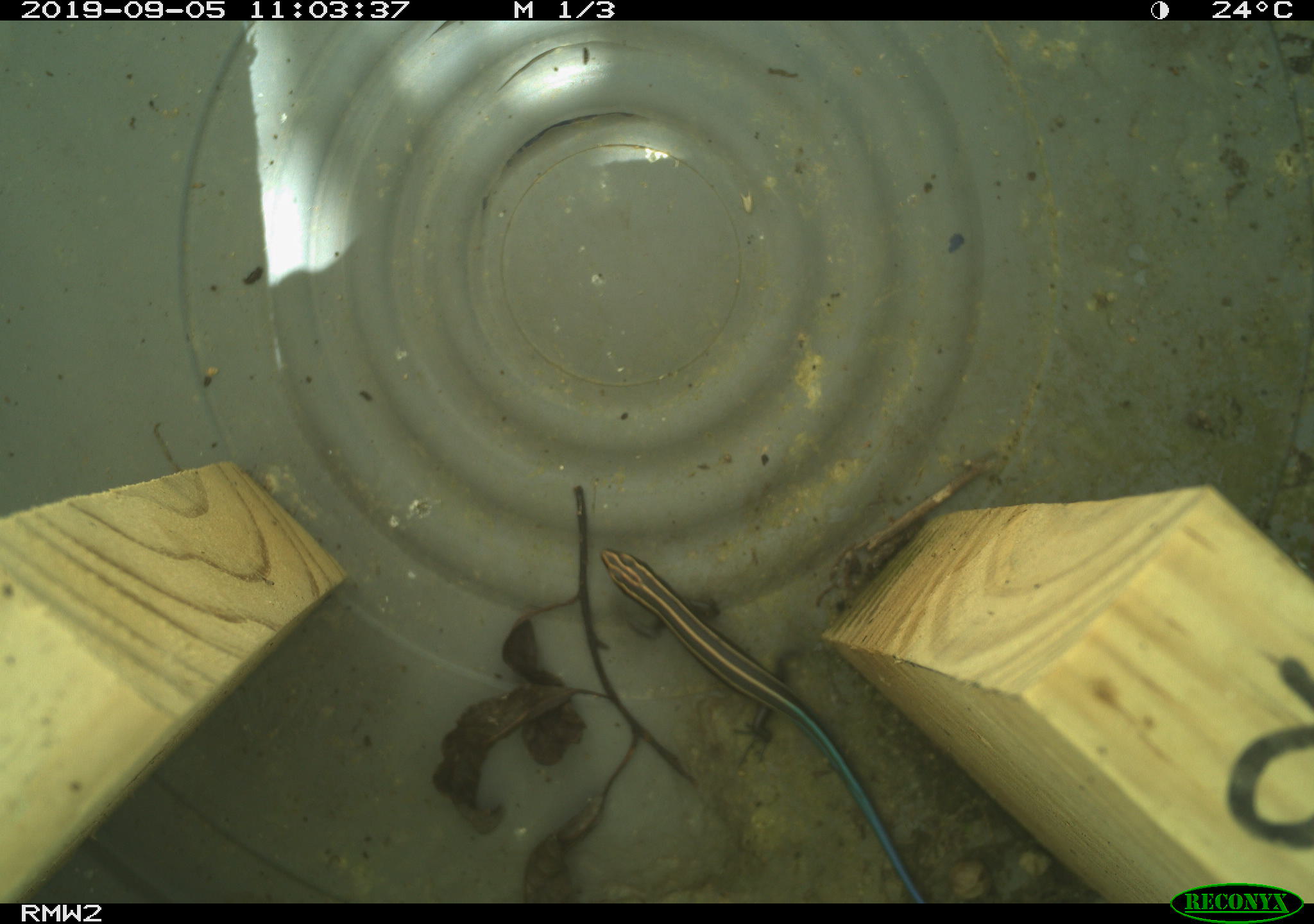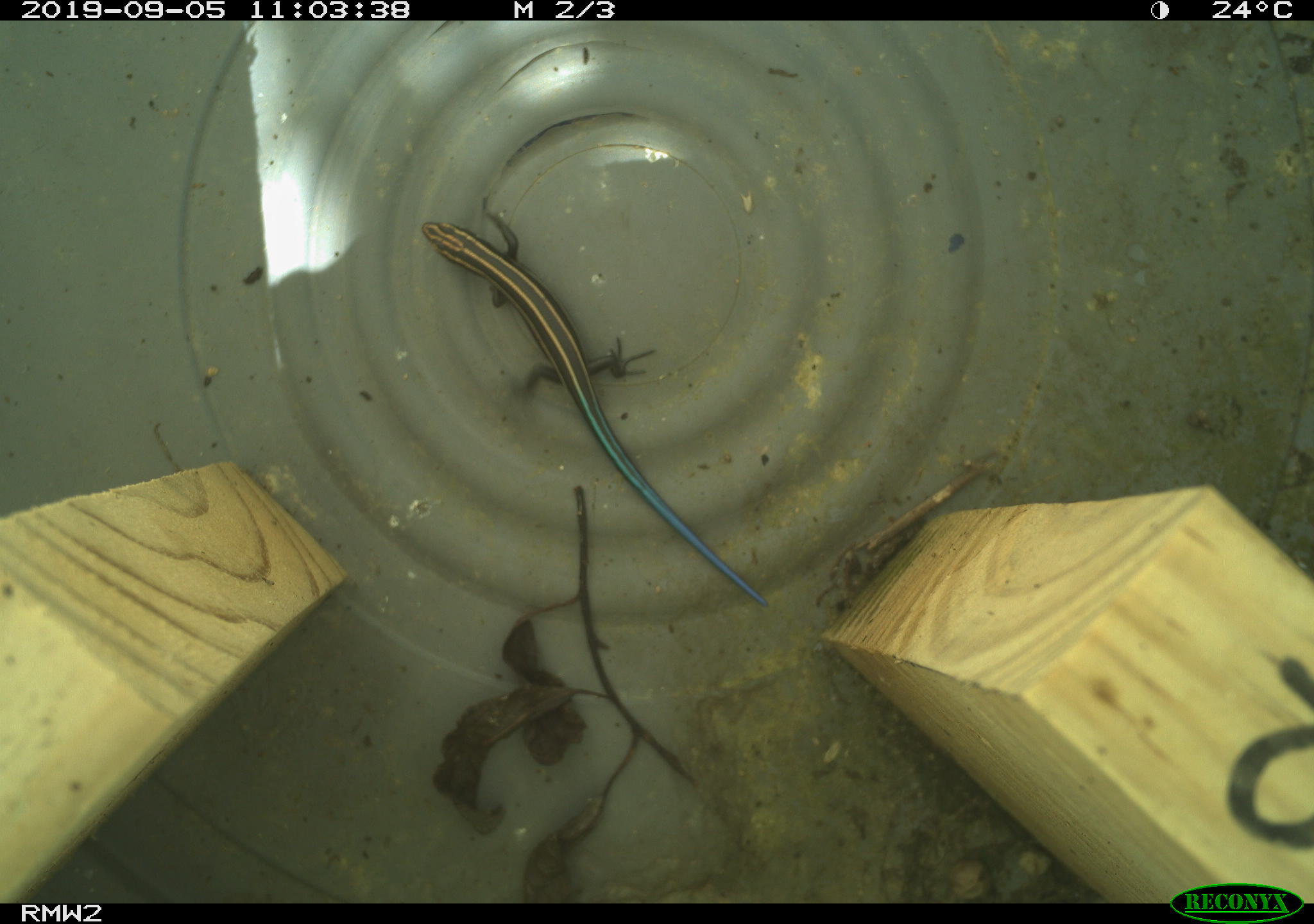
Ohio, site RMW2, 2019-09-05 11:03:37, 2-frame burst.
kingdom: Animalia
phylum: Chordata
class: Reptilia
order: Squamata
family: Scincidae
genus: Plestiodon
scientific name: Plestiodon fasciatus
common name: common five-lined skink